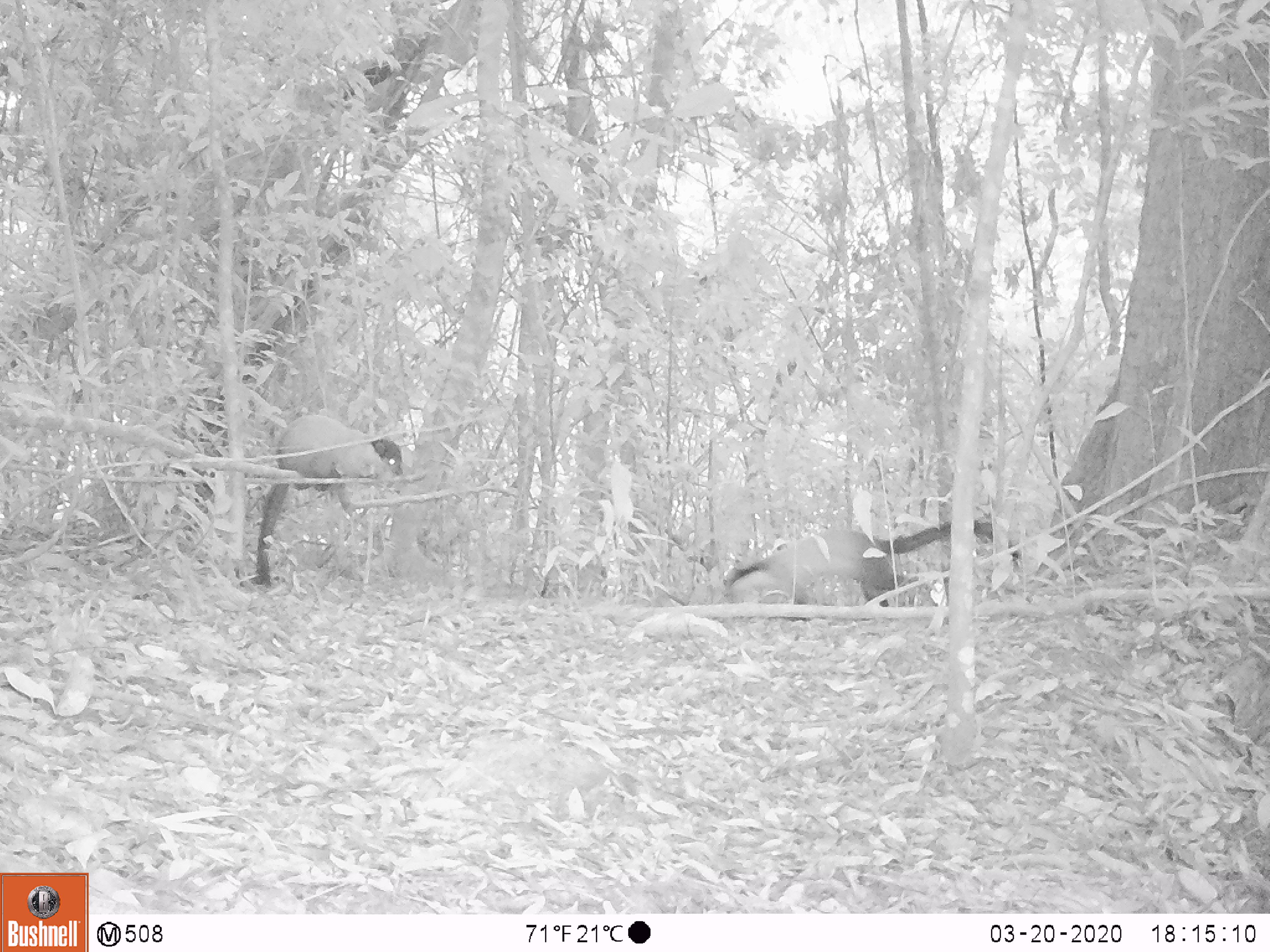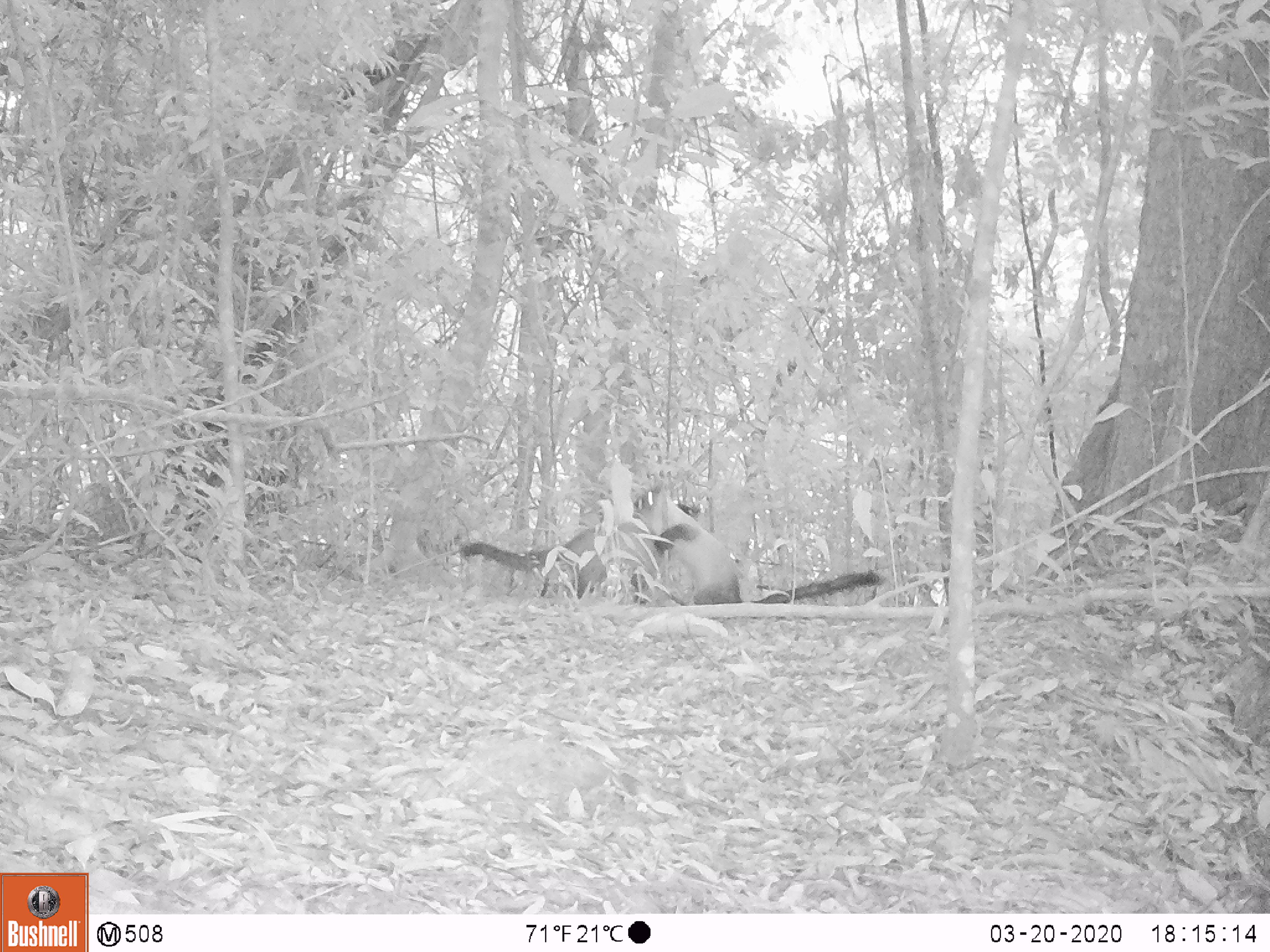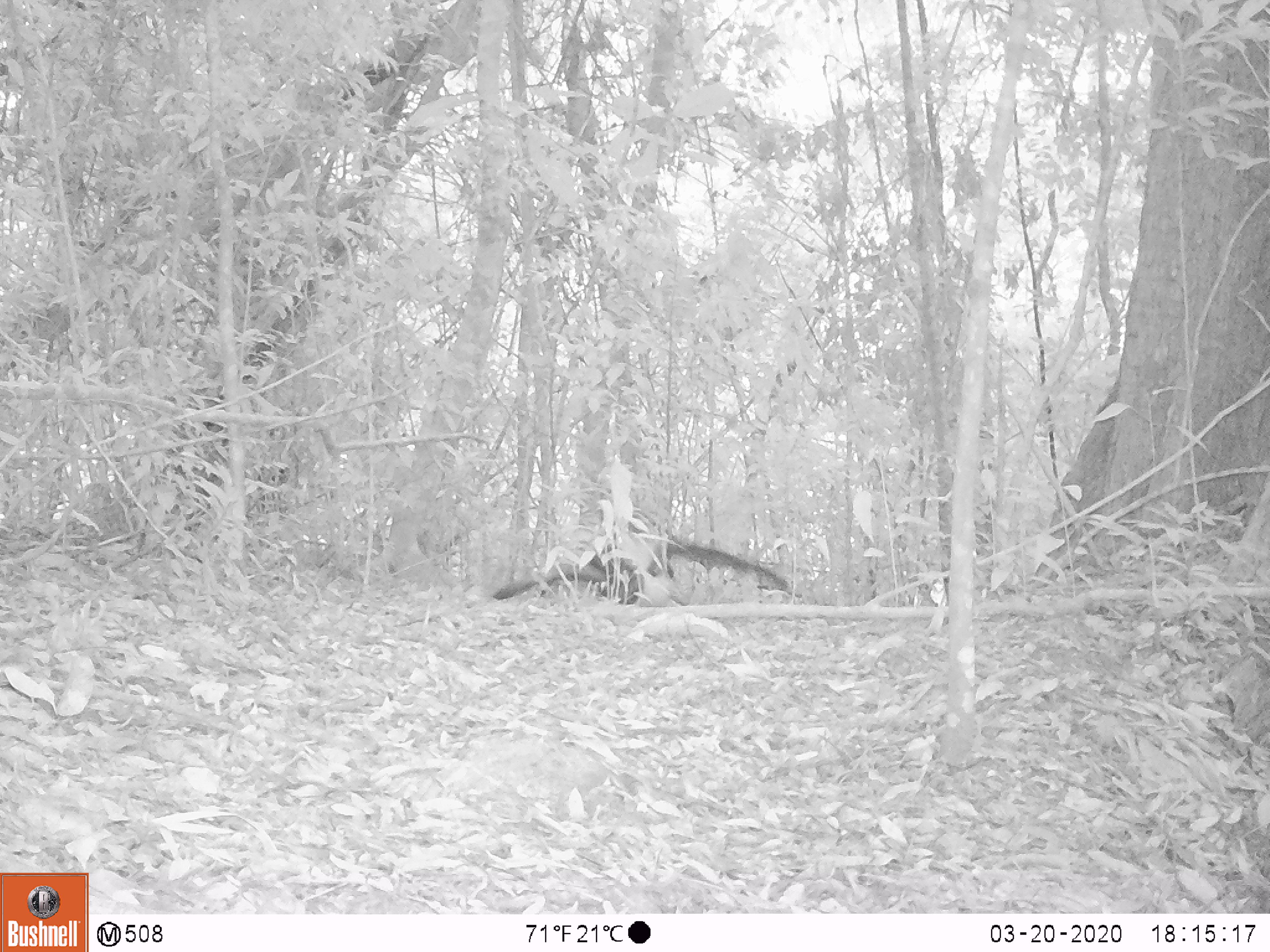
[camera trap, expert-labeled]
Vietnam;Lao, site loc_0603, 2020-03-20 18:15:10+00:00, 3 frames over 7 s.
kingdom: Animalia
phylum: Chordata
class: Mammalia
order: Carnivora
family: Mustelidae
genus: Martes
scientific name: Martes flavigula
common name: yellow-throated marten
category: yellow throated marten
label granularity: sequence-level